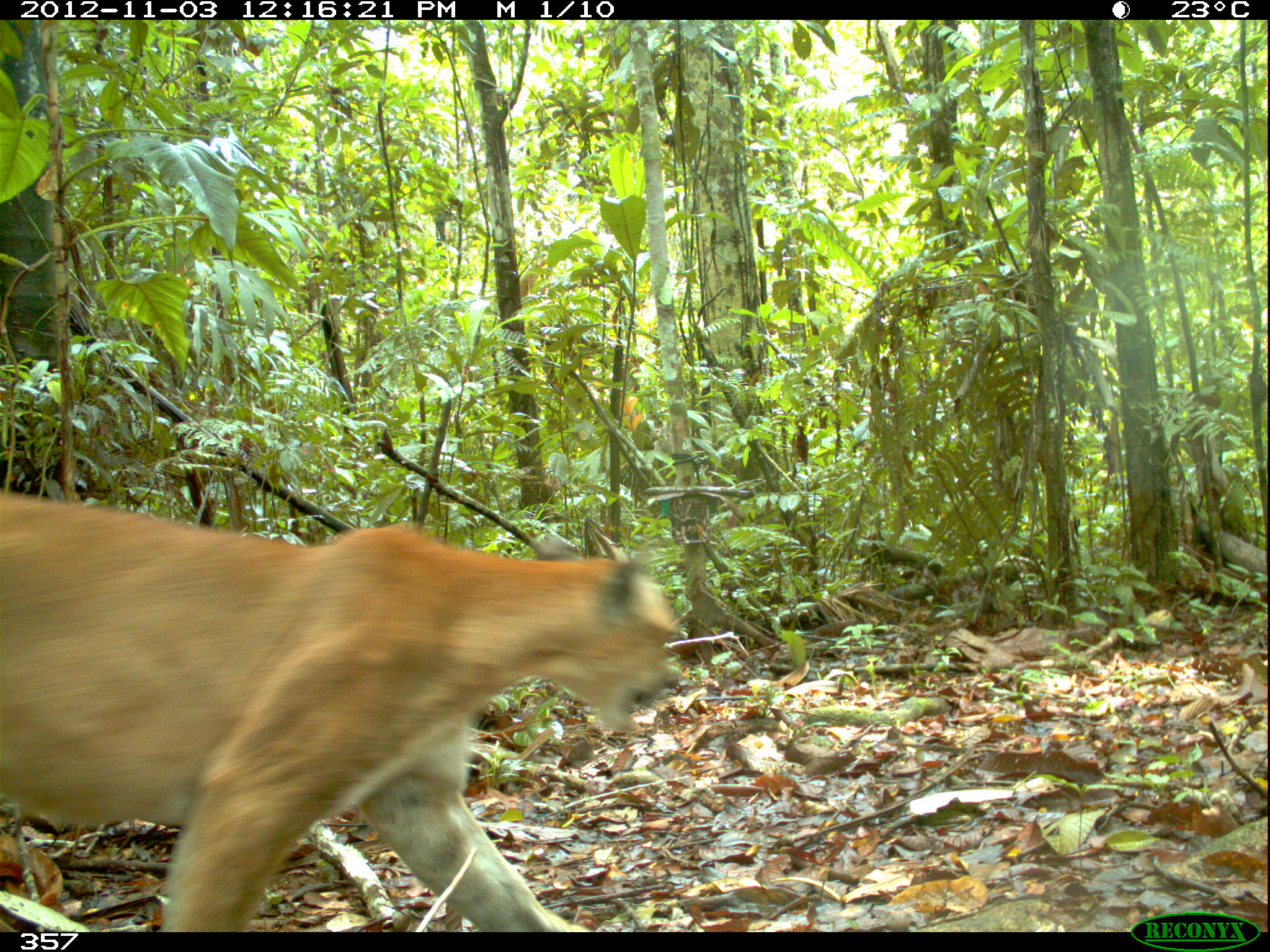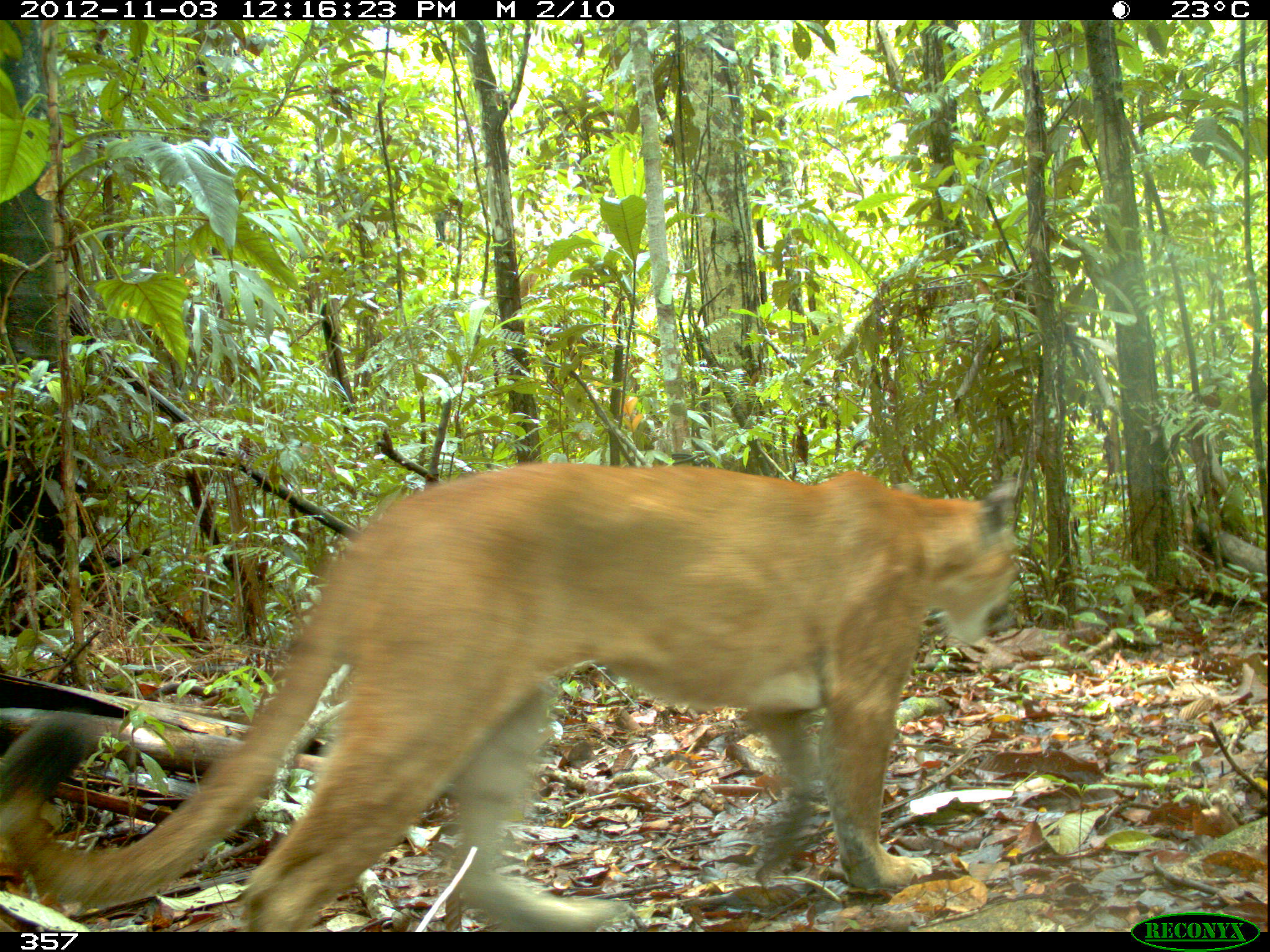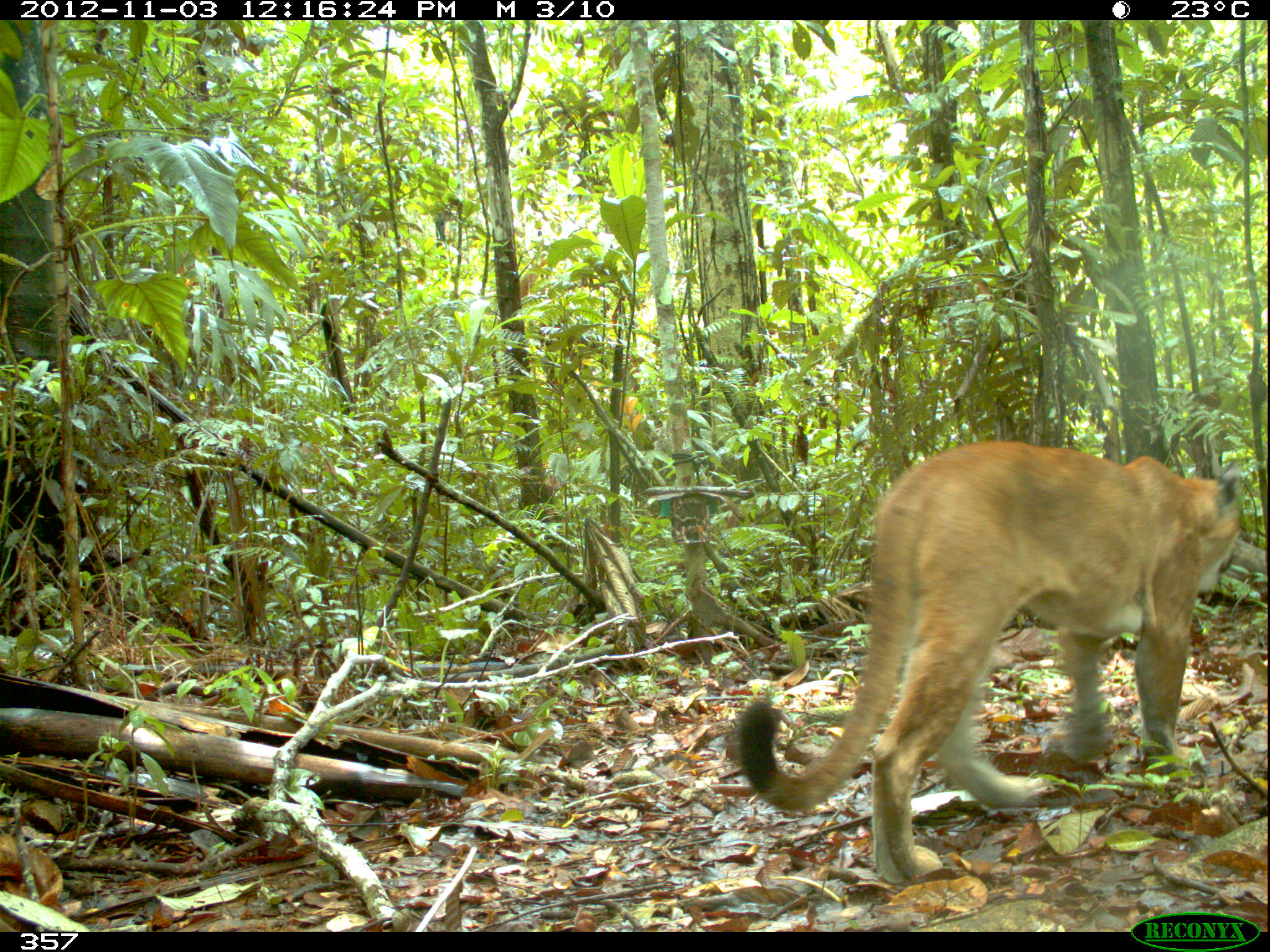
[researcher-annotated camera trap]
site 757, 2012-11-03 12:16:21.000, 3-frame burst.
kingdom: Animalia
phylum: Chordata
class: Mammalia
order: Carnivora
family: Felidae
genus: Puma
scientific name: Puma concolor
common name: mountain lion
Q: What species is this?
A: Puma concolor (mountain lion).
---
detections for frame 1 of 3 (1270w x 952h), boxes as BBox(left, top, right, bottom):
puma concolor: BBox(0, 489, 682, 932)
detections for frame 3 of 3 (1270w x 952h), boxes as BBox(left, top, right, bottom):
puma concolor: BBox(734, 438, 1243, 883)